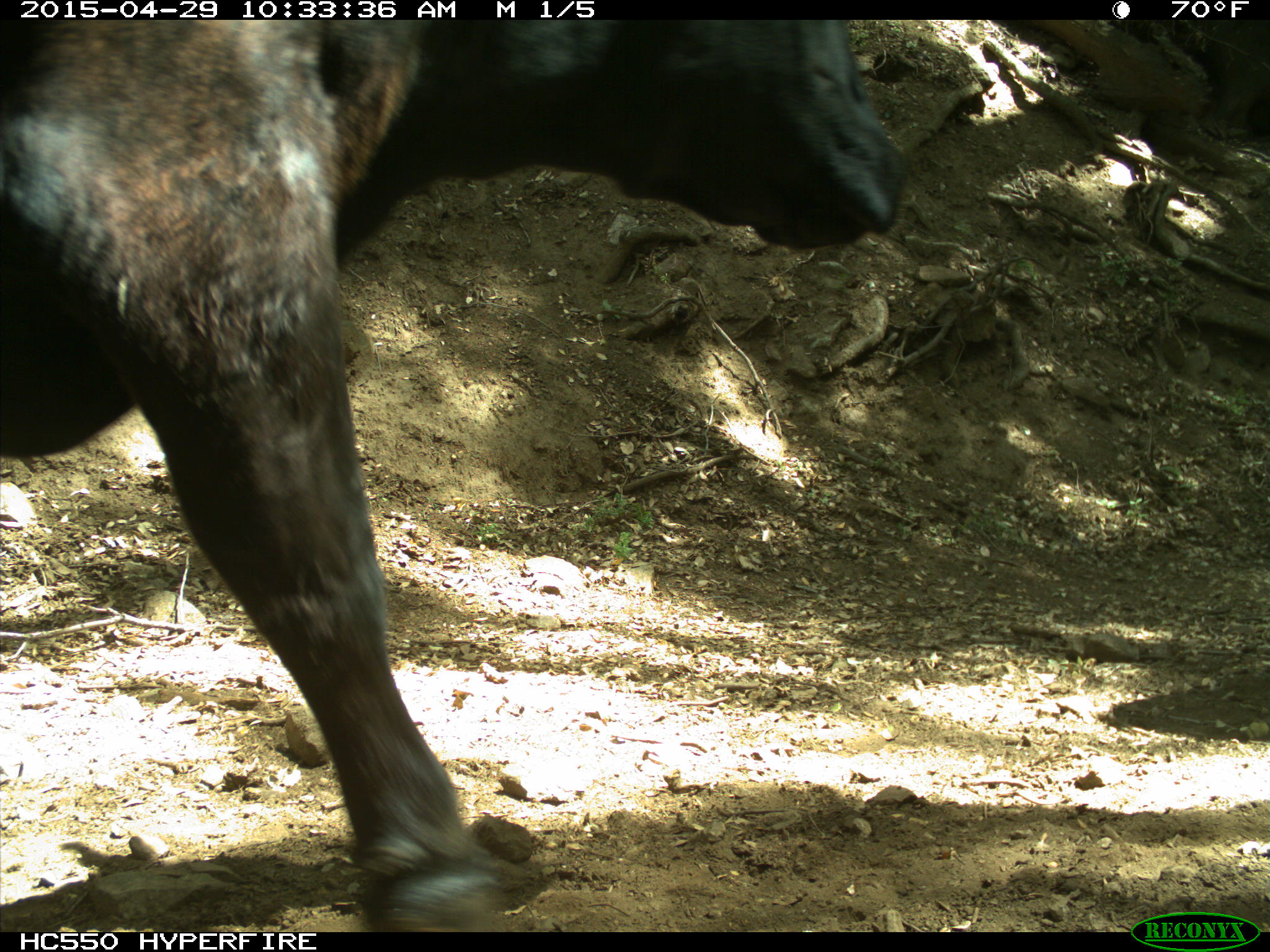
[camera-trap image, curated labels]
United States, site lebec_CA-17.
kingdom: Animalia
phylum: Chordata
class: Mammalia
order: Artiodactyla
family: Bovidae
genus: Bos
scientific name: Bos taurus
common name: domestic cow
Bos taurus (domestic cow).